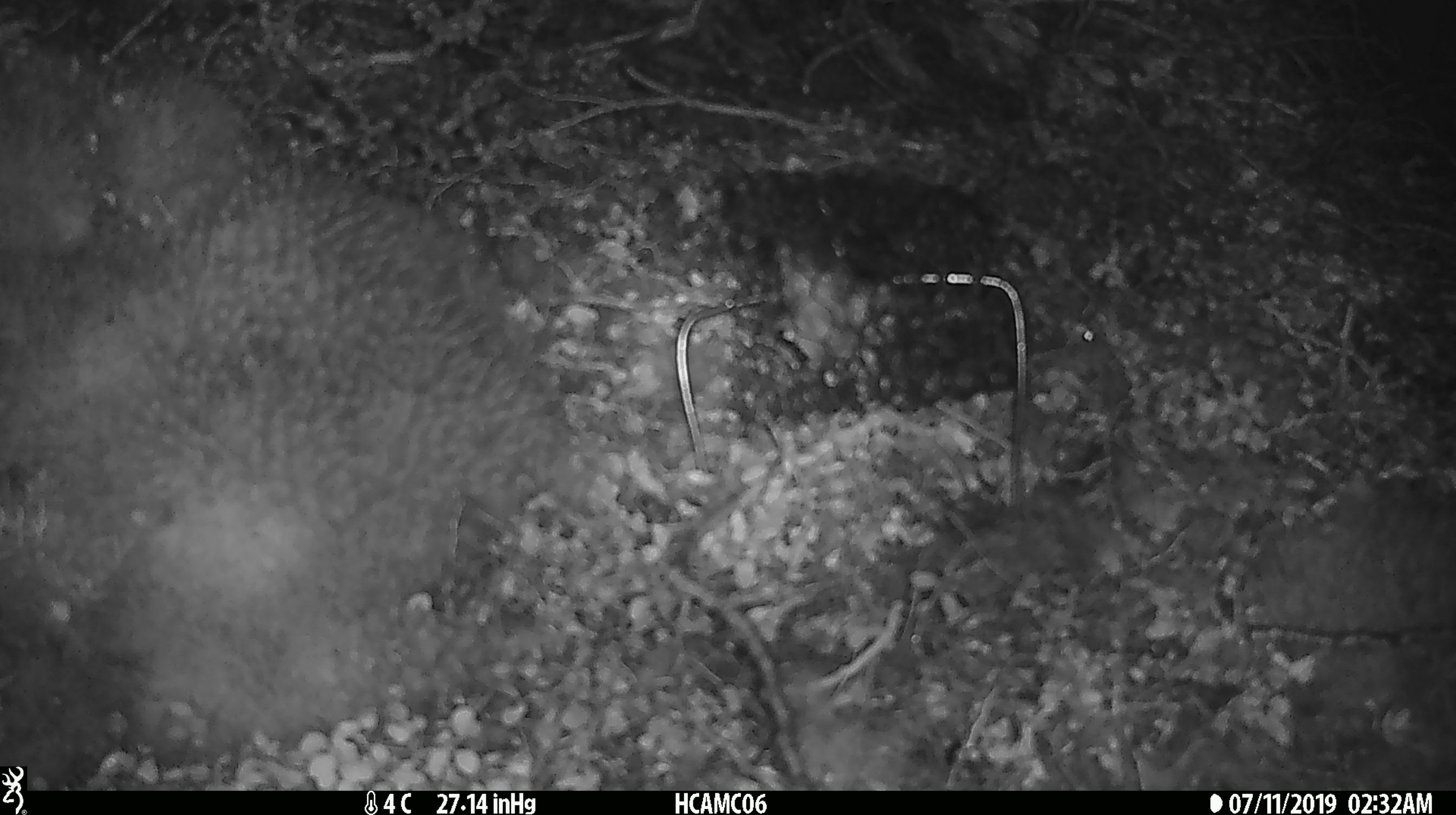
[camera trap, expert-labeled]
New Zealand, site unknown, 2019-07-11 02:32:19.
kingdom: Animalia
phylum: Chordata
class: Mammalia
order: Rodentia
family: Muridae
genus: Mus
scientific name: Mus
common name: mouse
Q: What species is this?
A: Mouse (Mus).